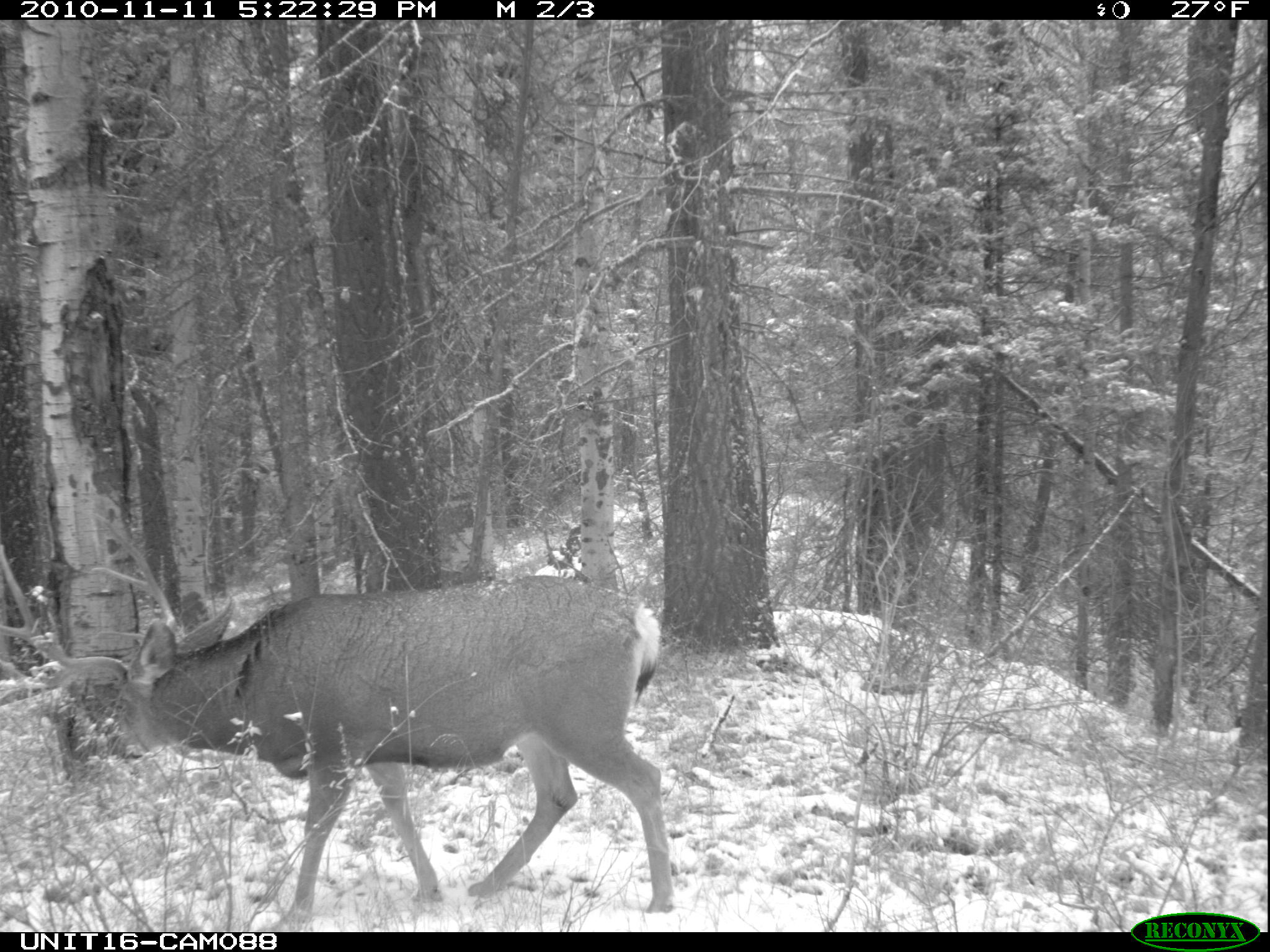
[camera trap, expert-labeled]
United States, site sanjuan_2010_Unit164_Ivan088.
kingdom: Animalia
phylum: Chordata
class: Mammalia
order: Artiodactyla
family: Cervidae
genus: Odocoileus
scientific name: Odocoileus hemionus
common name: mule deer